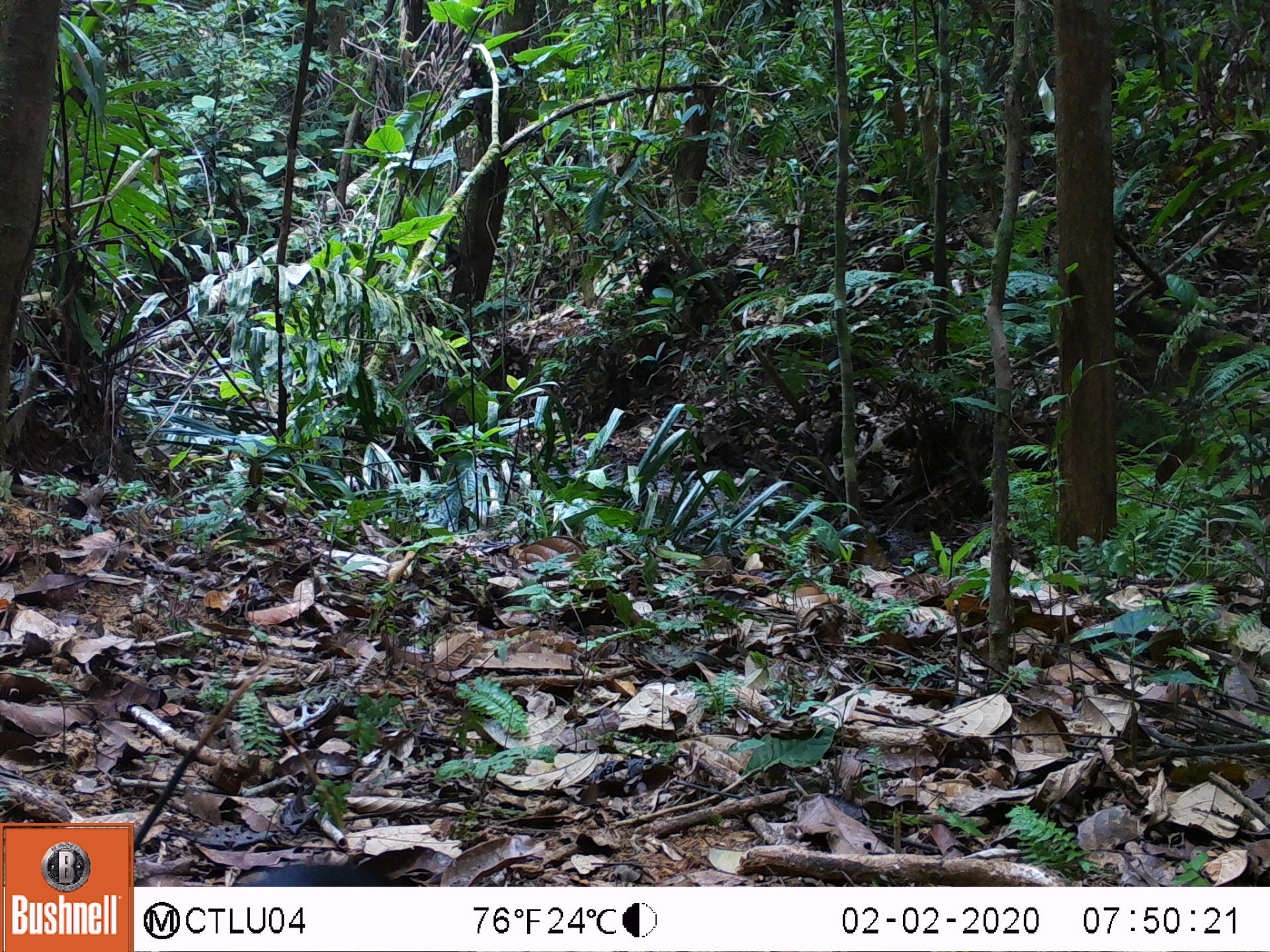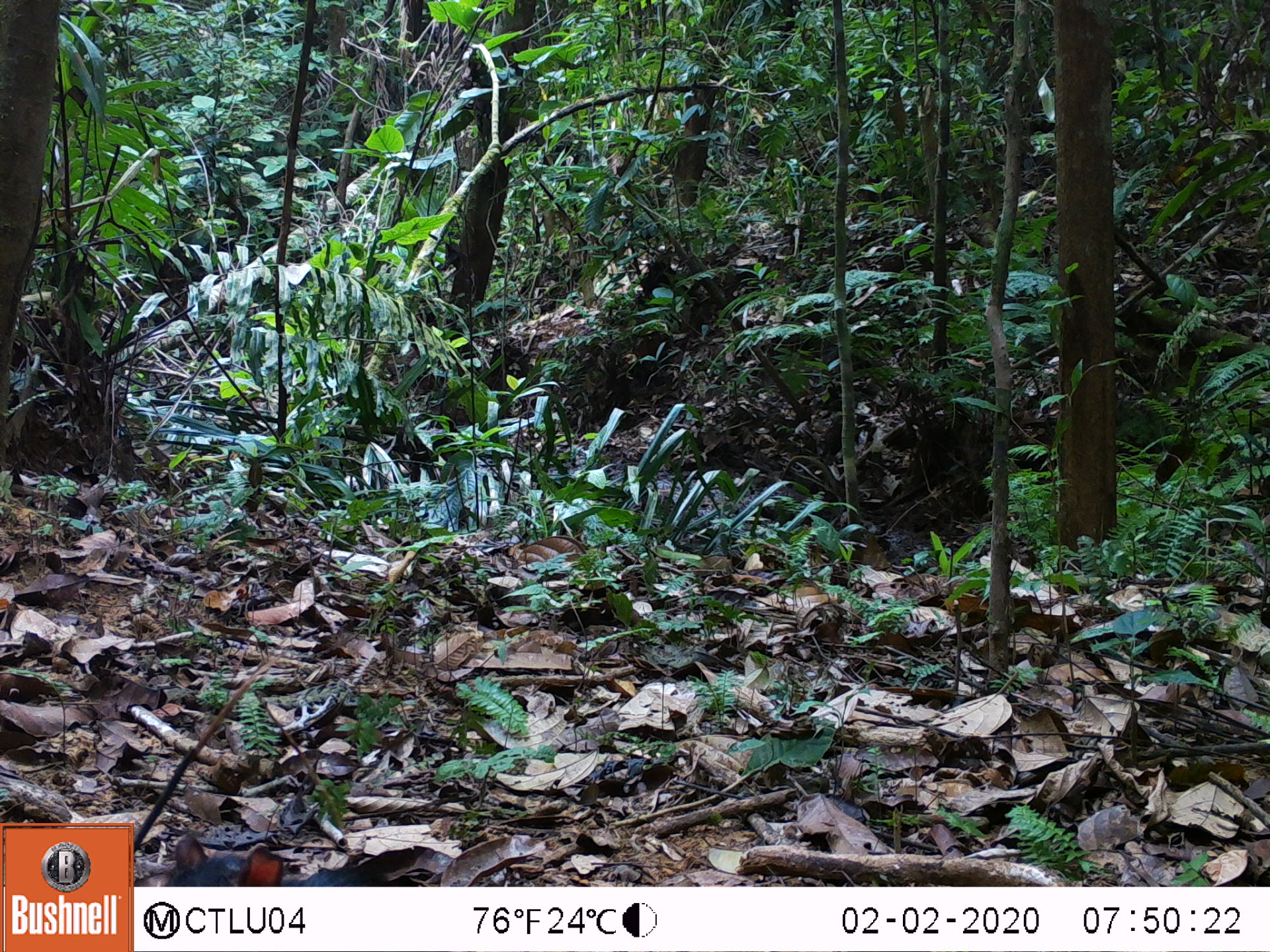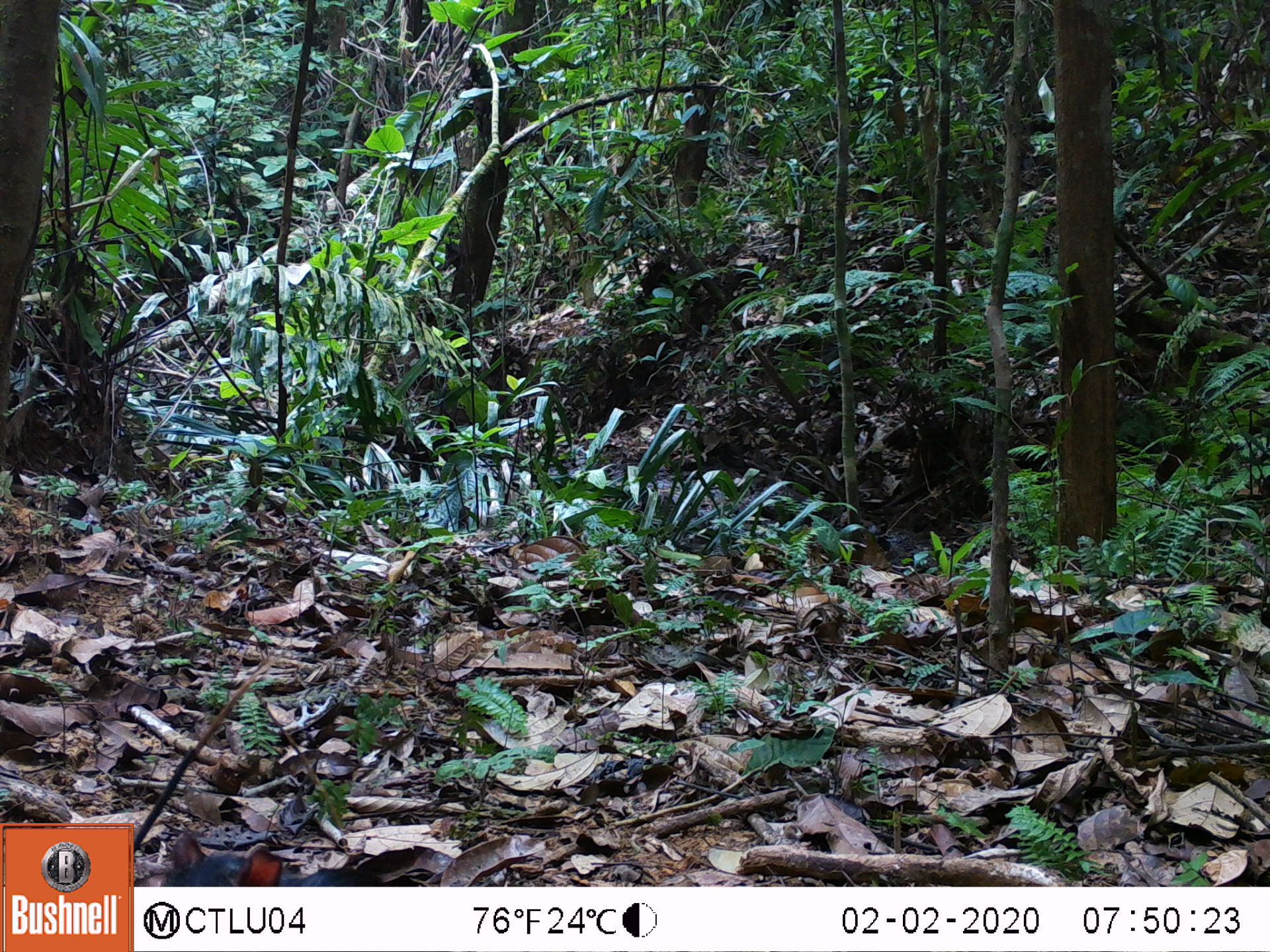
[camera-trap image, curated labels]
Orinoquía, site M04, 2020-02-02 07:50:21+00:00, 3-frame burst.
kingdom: Animalia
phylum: Chordata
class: Mammalia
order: Rodentia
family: Dasyproctidae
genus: Dasyprocta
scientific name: Dasyprocta fuliginosa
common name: black agouti